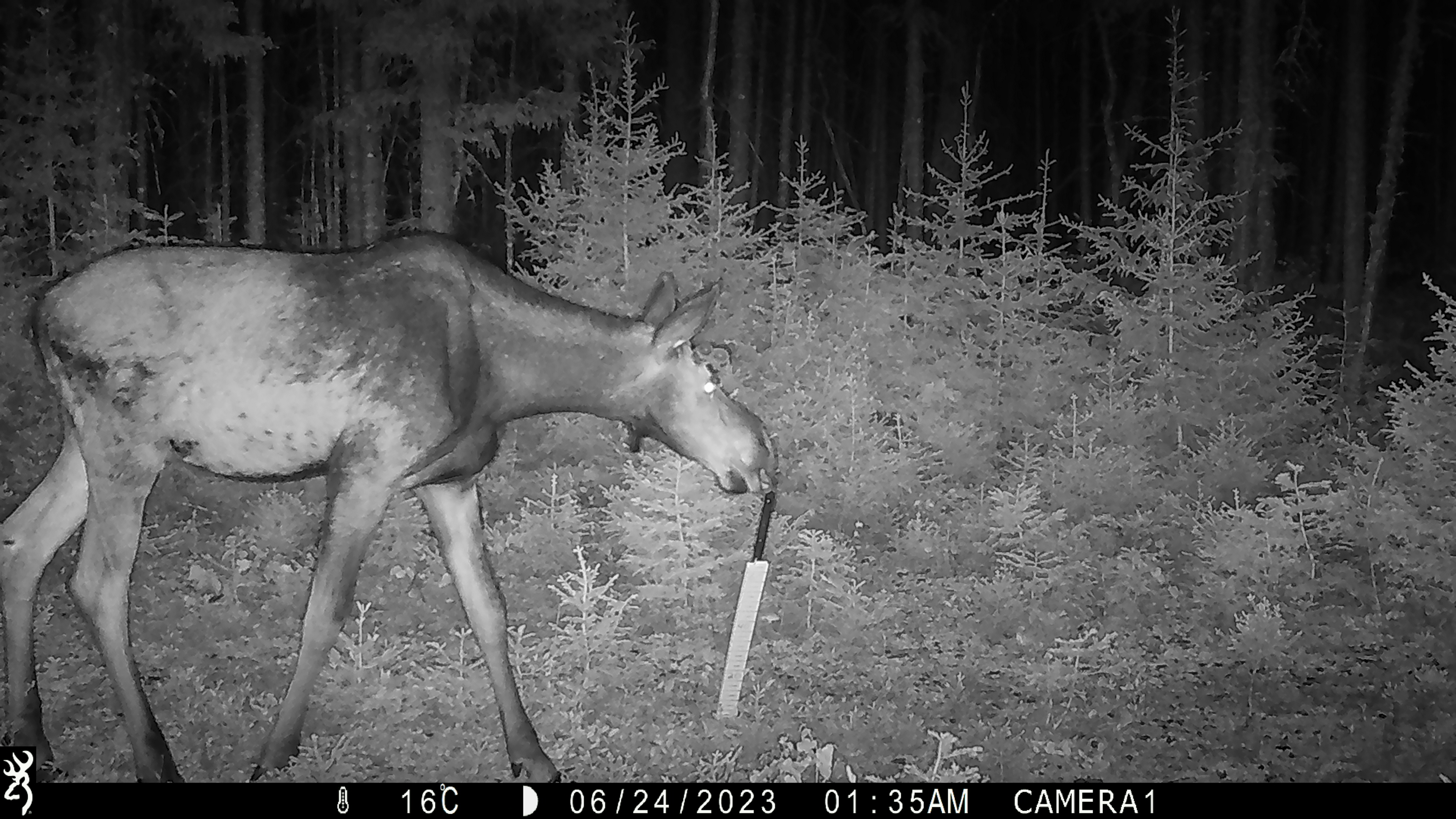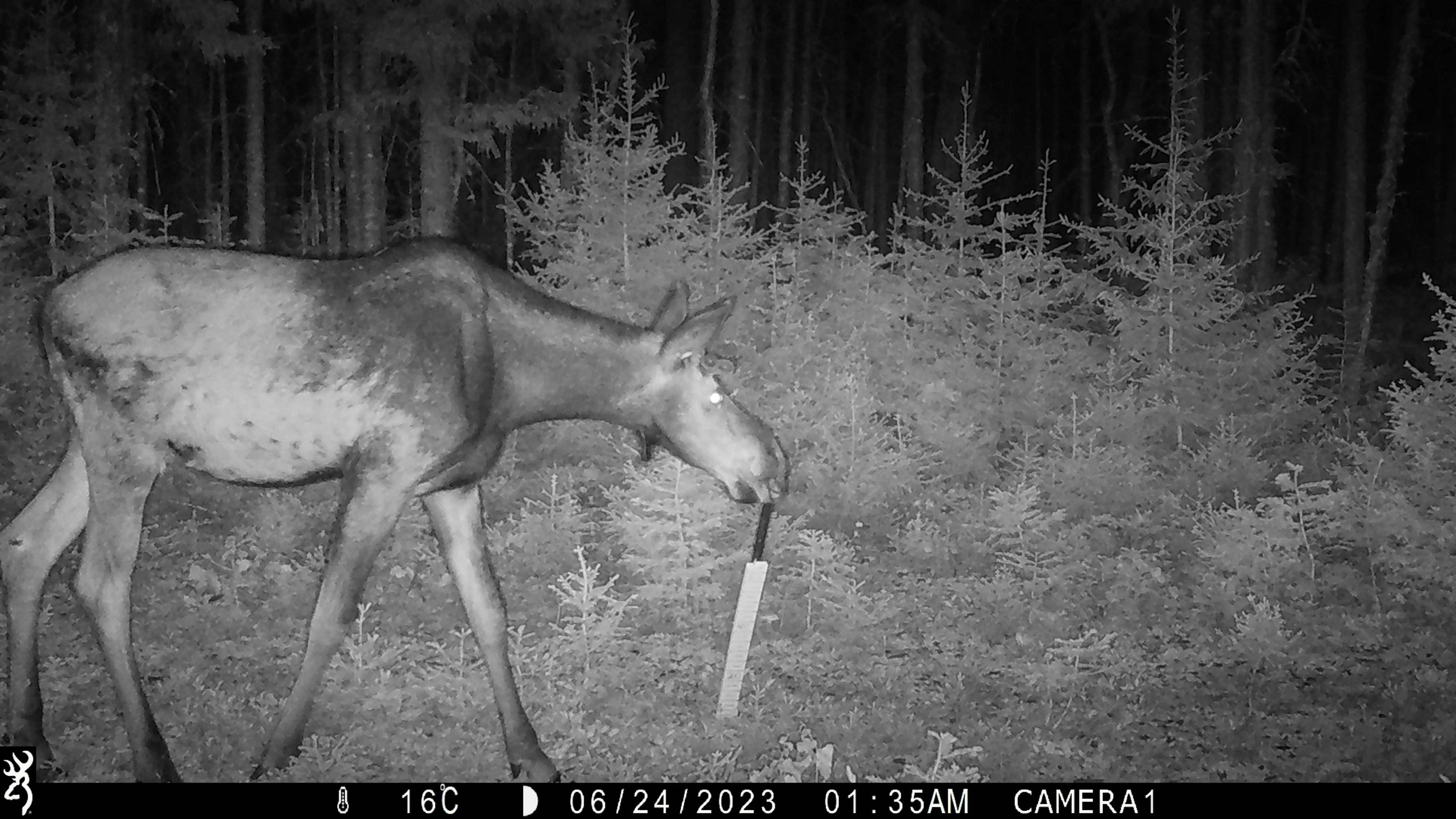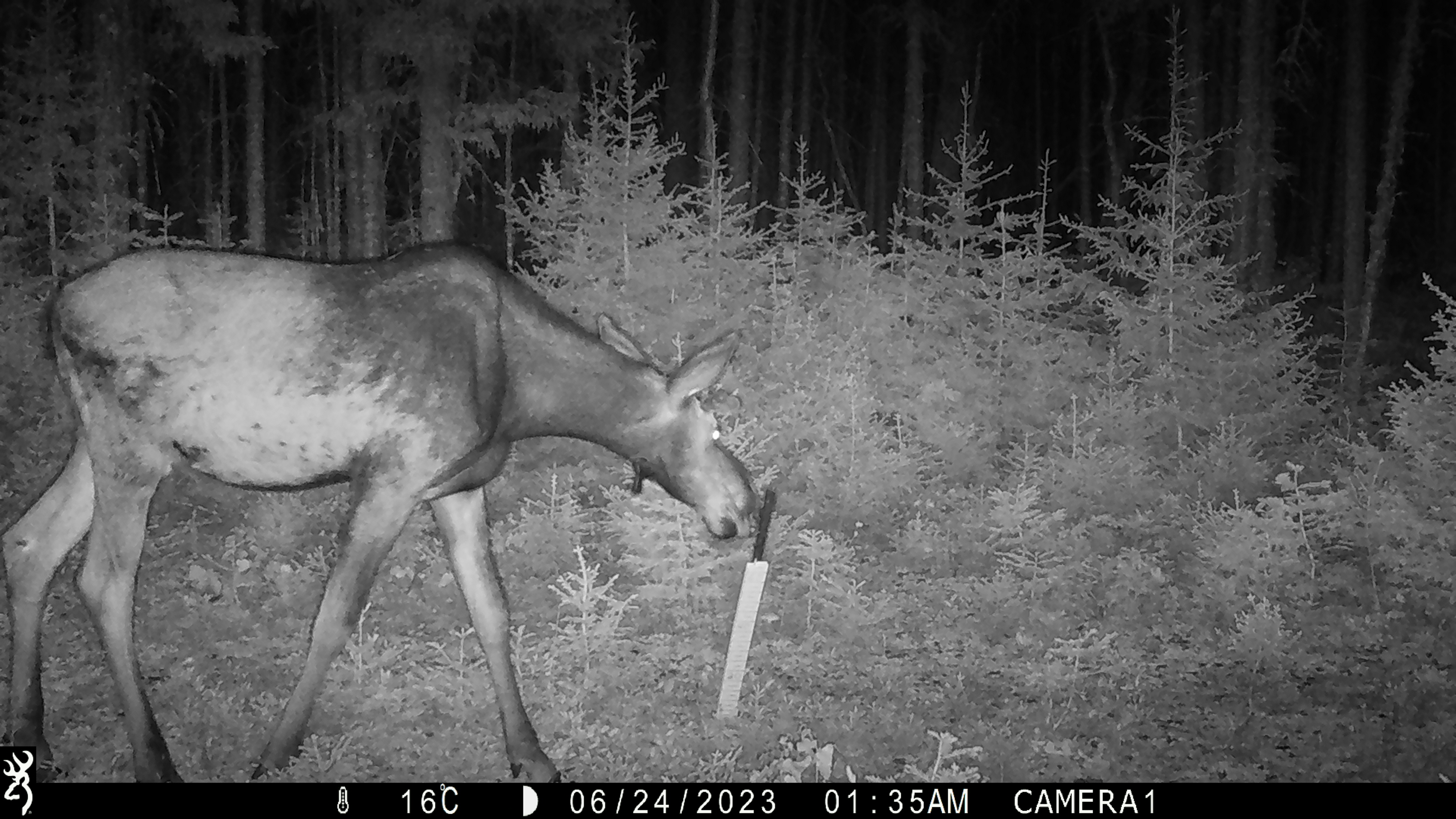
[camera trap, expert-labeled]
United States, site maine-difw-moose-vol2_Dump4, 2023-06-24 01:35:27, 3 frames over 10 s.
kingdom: Animalia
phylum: Chordata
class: Mammalia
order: Artiodactyla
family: Cervidae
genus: Alces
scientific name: Alces alces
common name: moose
Moose (Alces alces).